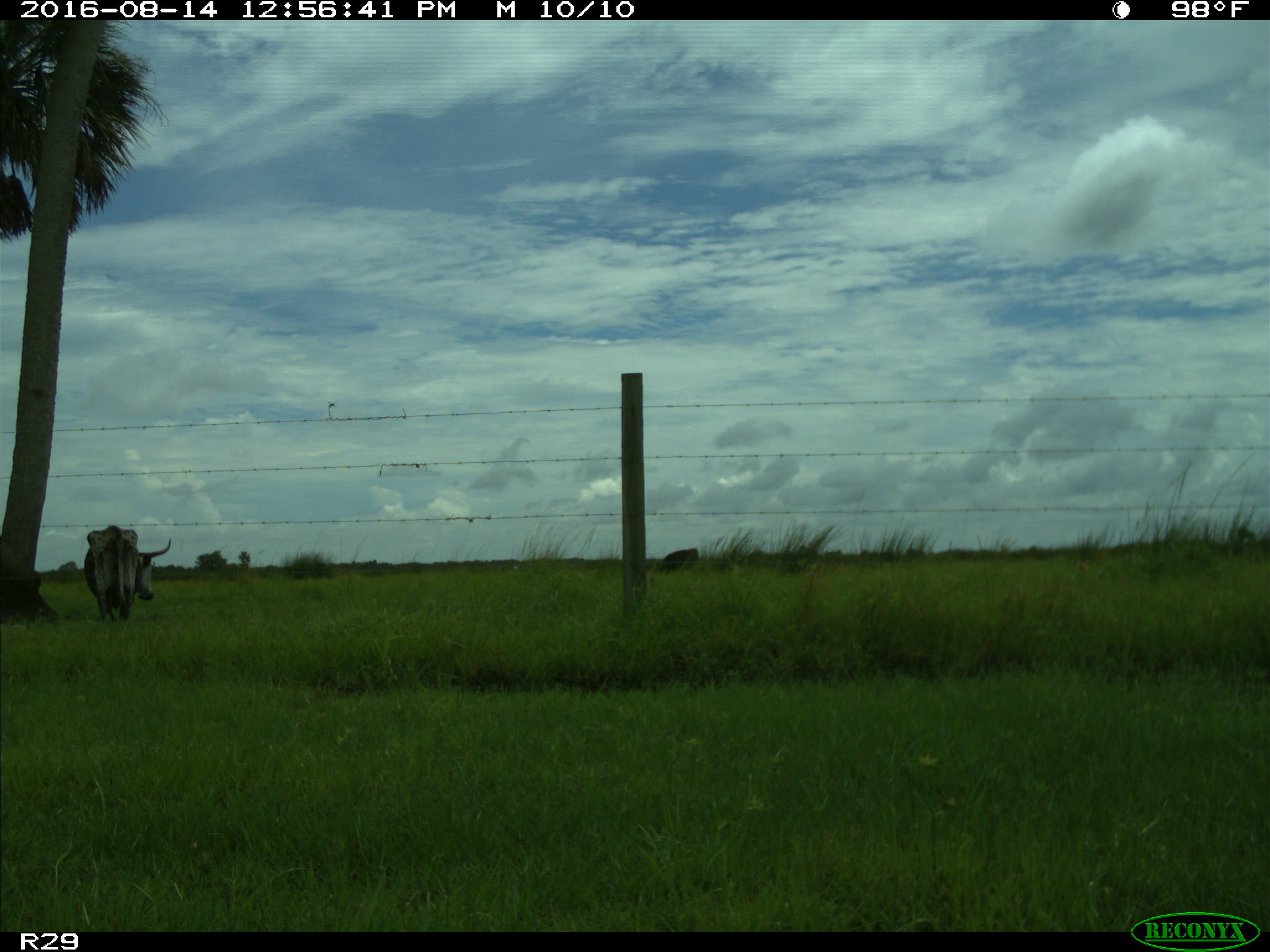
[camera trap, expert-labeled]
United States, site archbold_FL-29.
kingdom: Animalia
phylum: Chordata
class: Mammalia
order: Artiodactyla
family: Bovidae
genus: Bos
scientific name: Bos taurus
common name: domestic cow